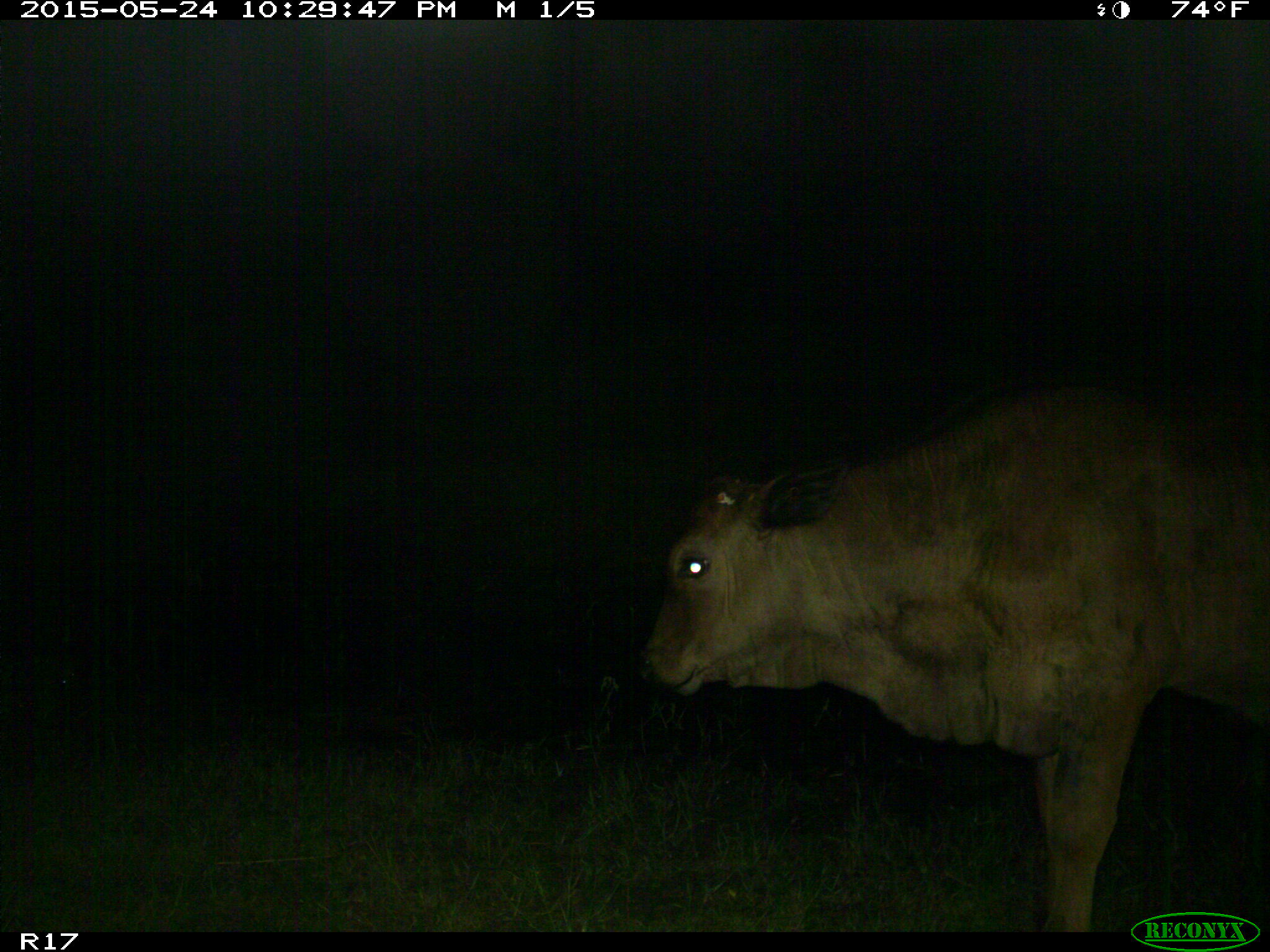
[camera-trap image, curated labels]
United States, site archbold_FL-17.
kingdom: Animalia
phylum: Chordata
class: Mammalia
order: Artiodactyla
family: Bovidae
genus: Bos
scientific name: Bos taurus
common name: domestic cow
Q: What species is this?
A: Bos taurus (domestic cow).